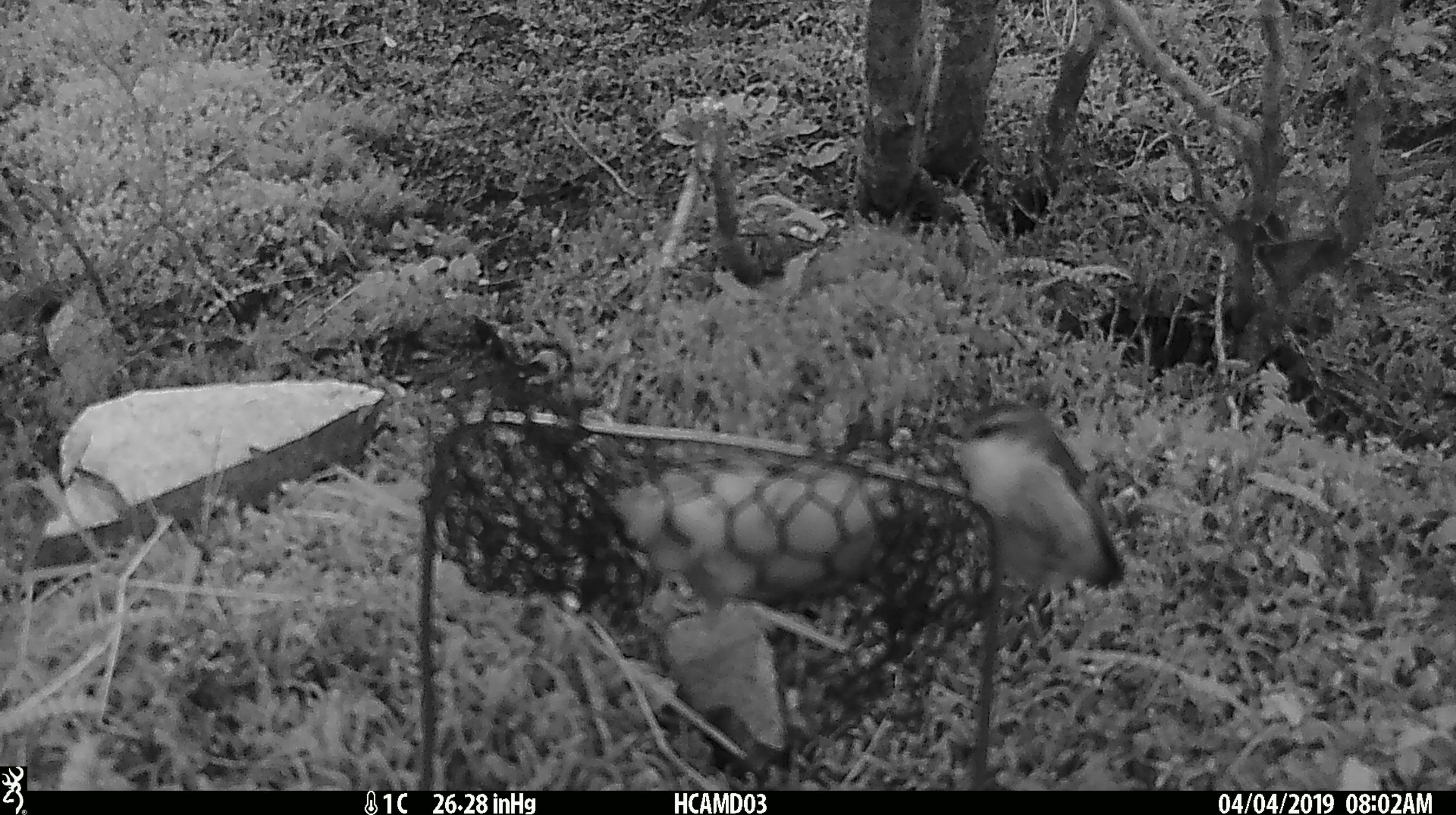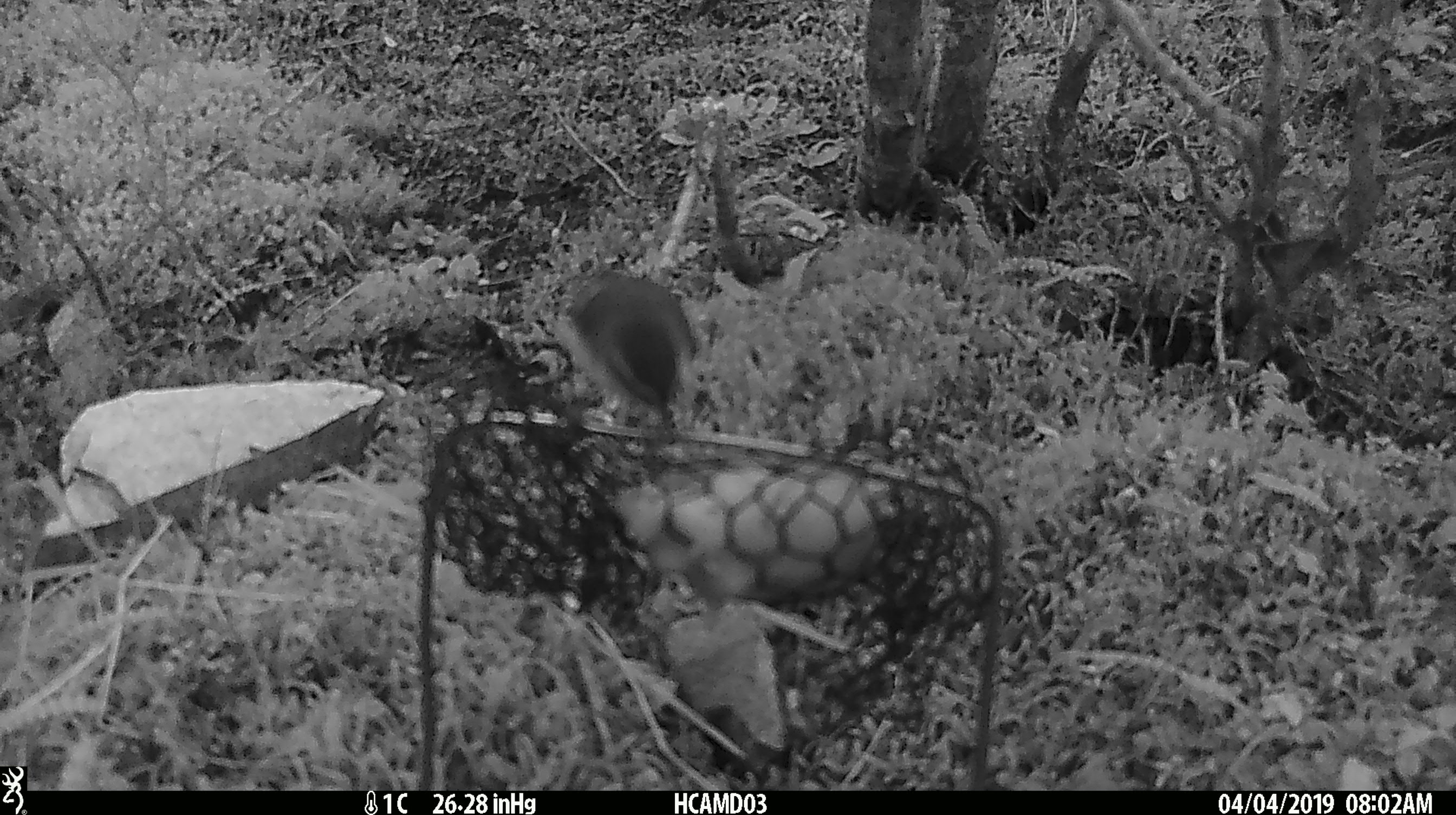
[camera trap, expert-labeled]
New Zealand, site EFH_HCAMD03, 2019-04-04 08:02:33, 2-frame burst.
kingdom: Animalia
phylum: Chordata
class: Aves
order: Passeriformes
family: Acanthisittidae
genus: Acanthisitta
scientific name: Acanthisitta chloris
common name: rifleman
Rifleman (Acanthisitta chloris).